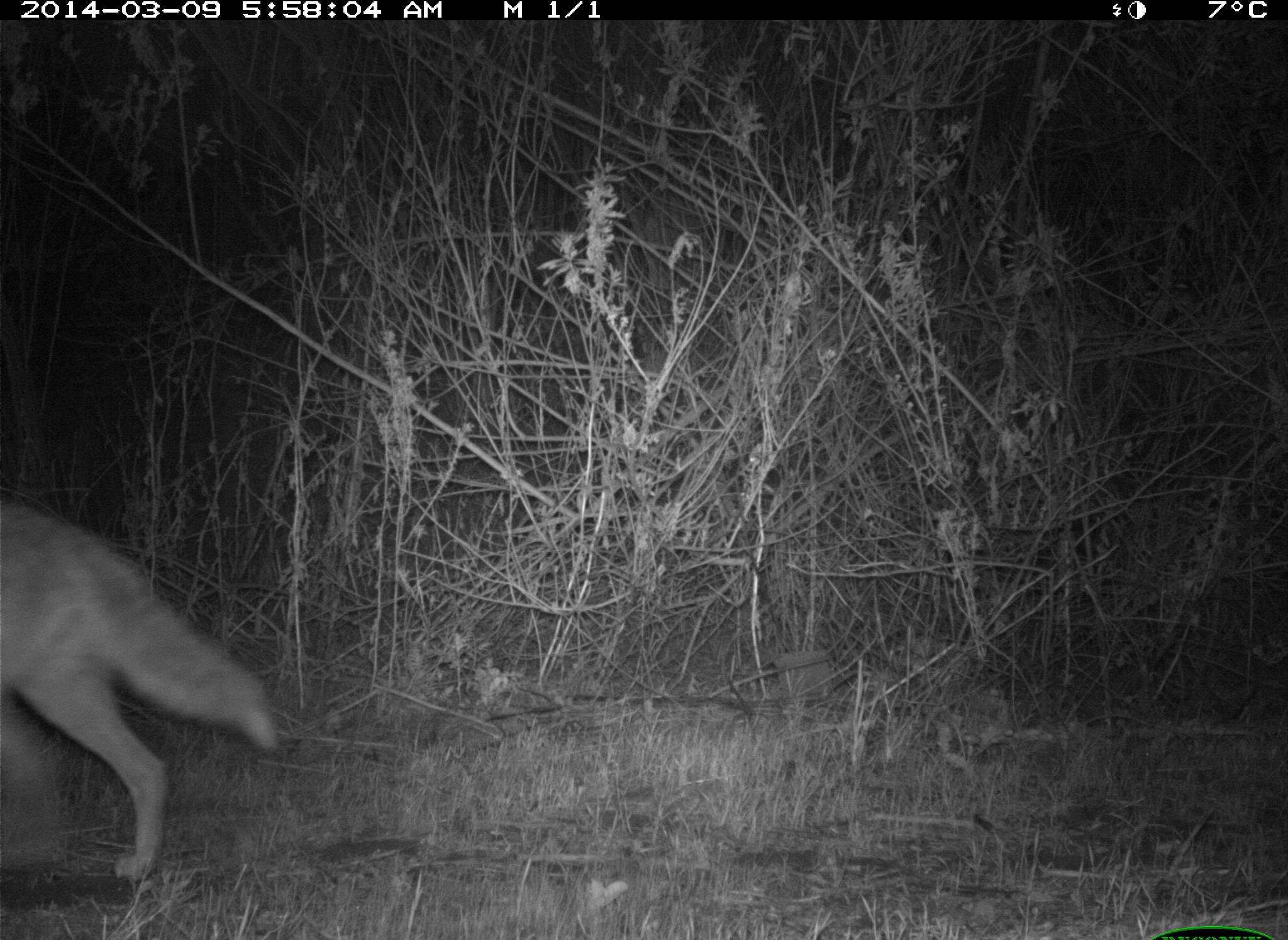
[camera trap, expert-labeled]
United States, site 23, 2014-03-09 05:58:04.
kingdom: Animalia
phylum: Chordata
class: Mammalia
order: Carnivora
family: Canidae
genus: Canis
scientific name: Canis latrans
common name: coyote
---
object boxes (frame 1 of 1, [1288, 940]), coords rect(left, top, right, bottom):
coyote: rect(0, 496, 281, 878)